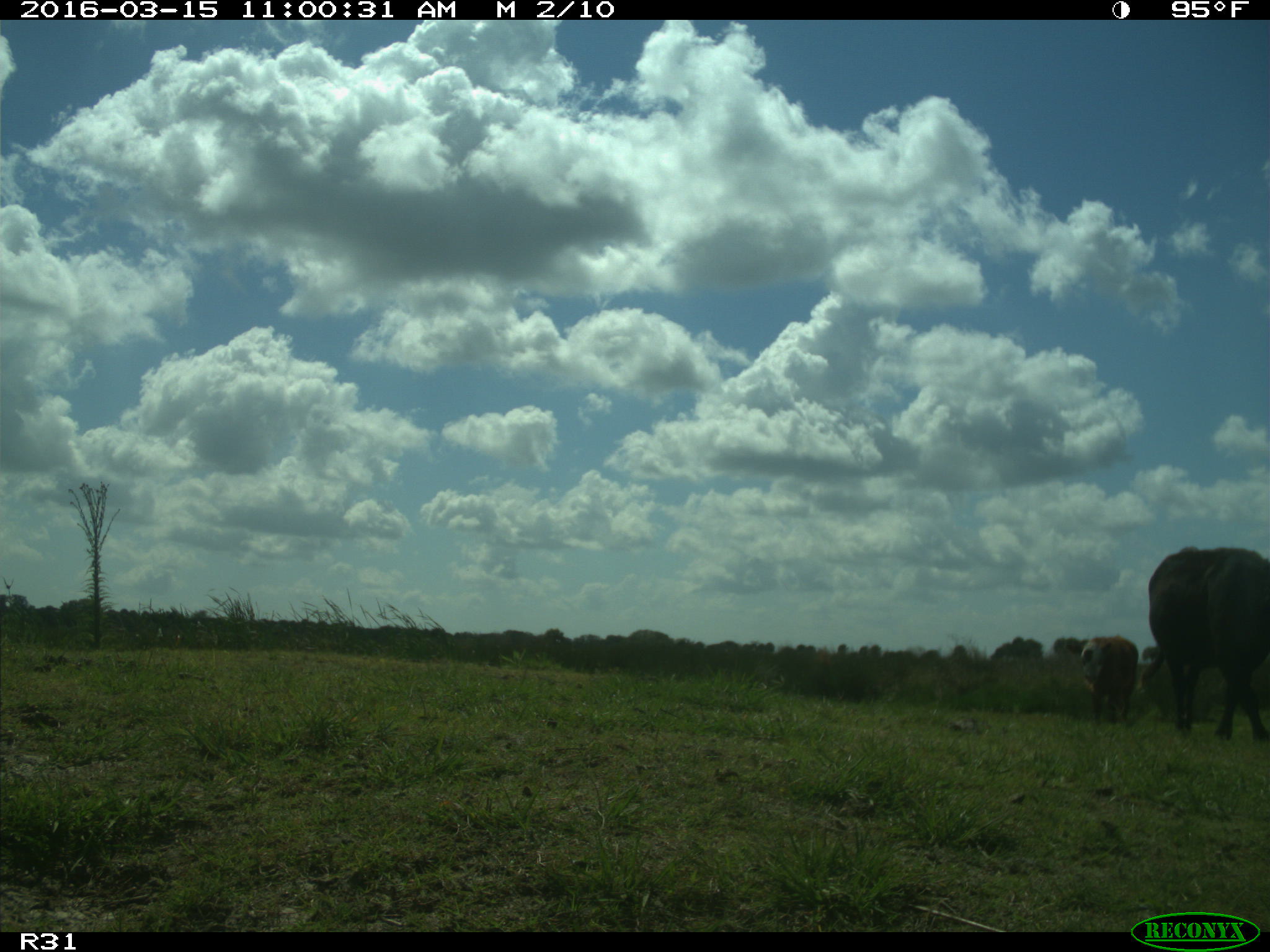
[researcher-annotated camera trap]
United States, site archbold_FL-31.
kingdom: Animalia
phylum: Chordata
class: Mammalia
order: Artiodactyla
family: Bovidae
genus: Bos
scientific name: Bos taurus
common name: domestic cow